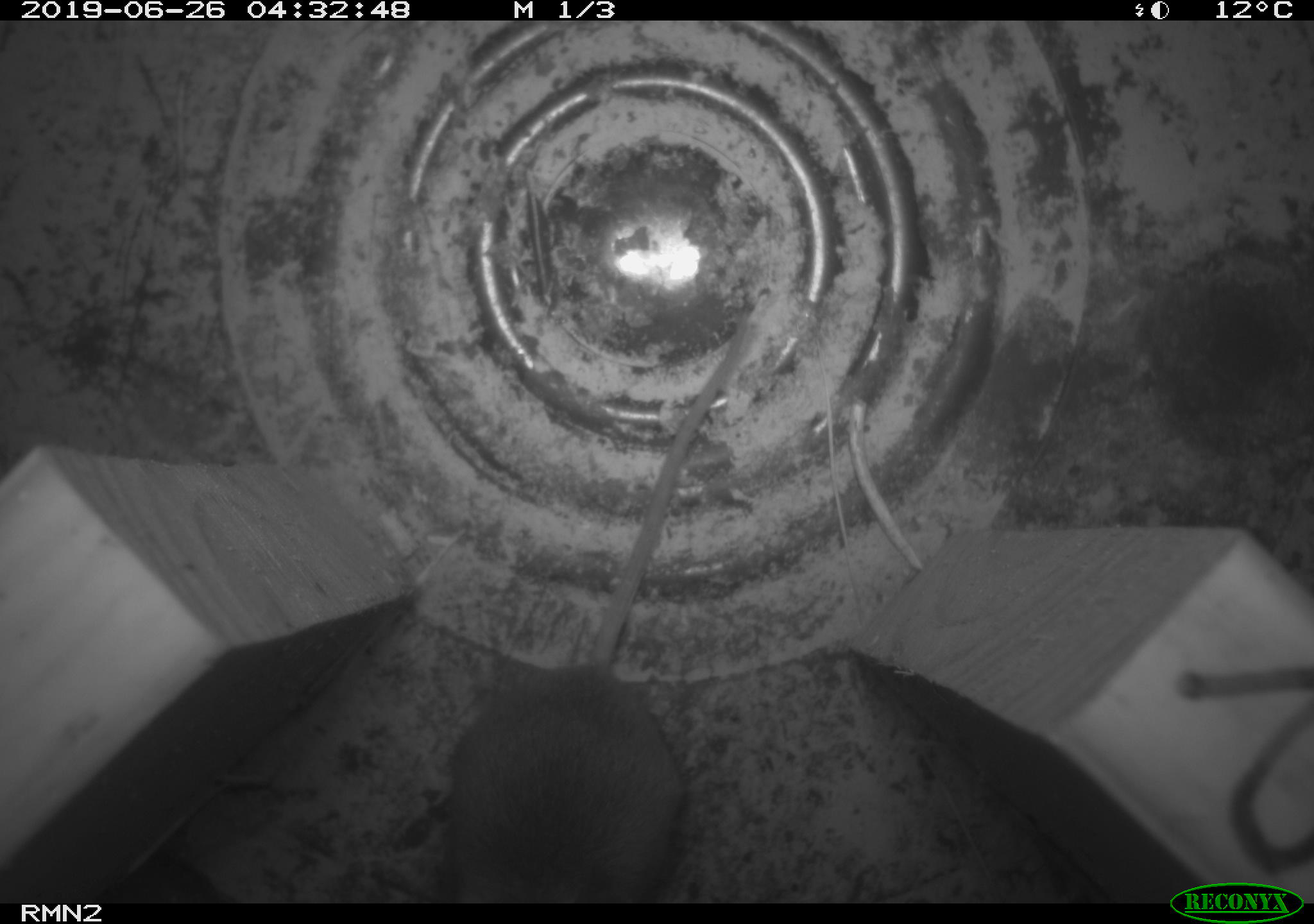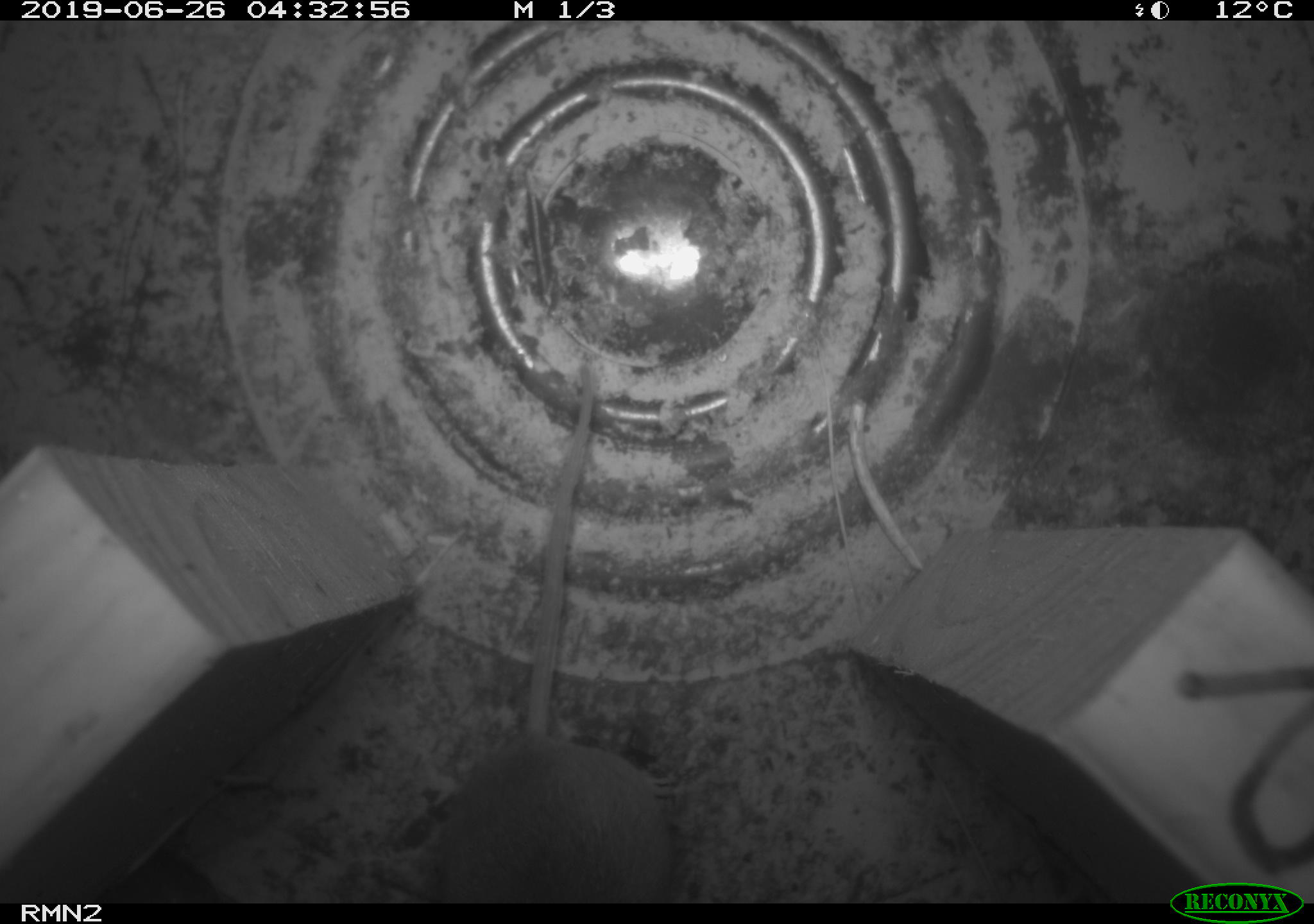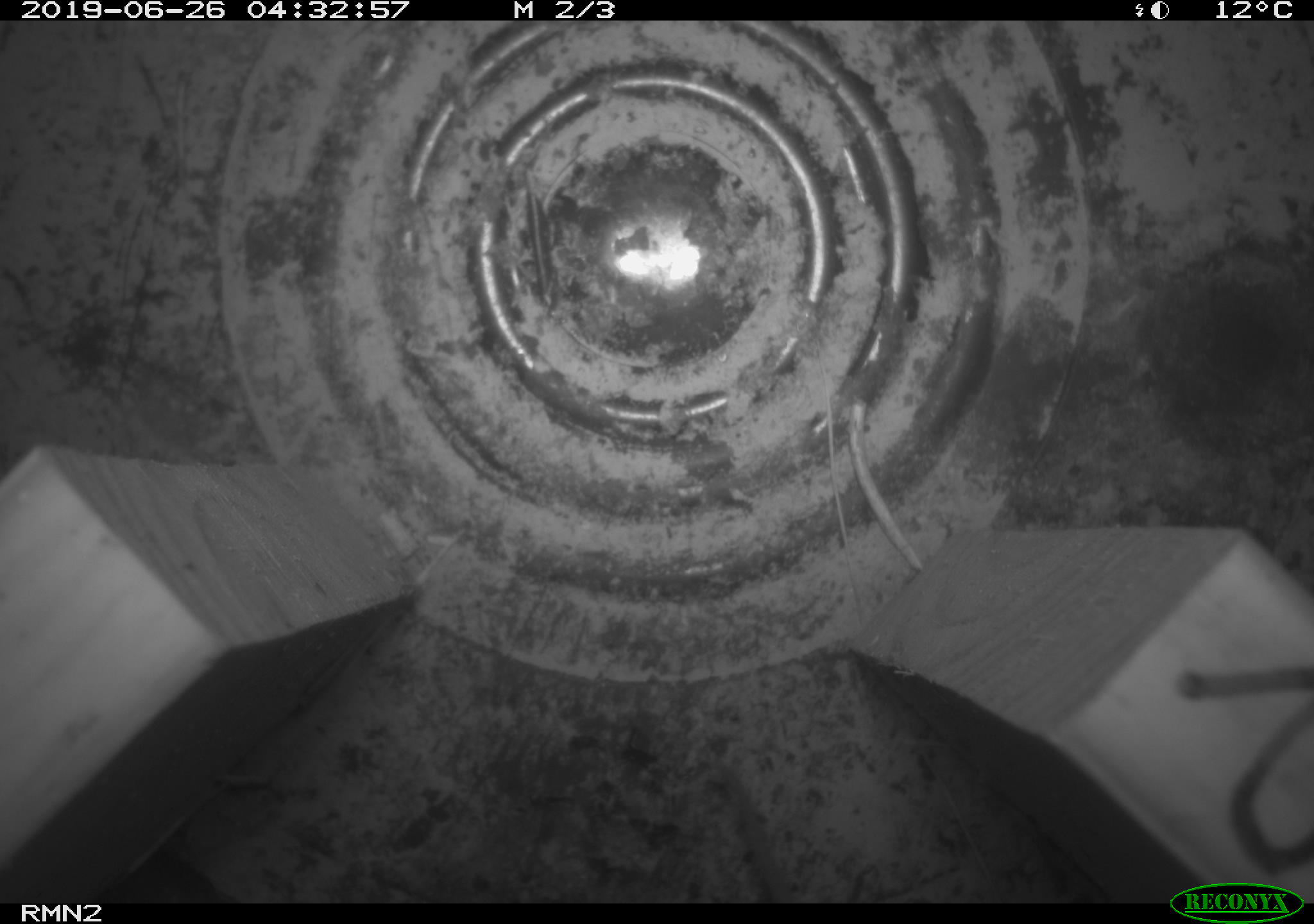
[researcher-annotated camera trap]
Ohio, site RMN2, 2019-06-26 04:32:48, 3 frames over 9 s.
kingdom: Animalia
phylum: Chordata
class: Mammalia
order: Rodentia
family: Cricetidae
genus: Peromyscus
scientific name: Peromyscus leucopus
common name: white-footed mouse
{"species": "white-footed mouse (Peromyscus leucopus)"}